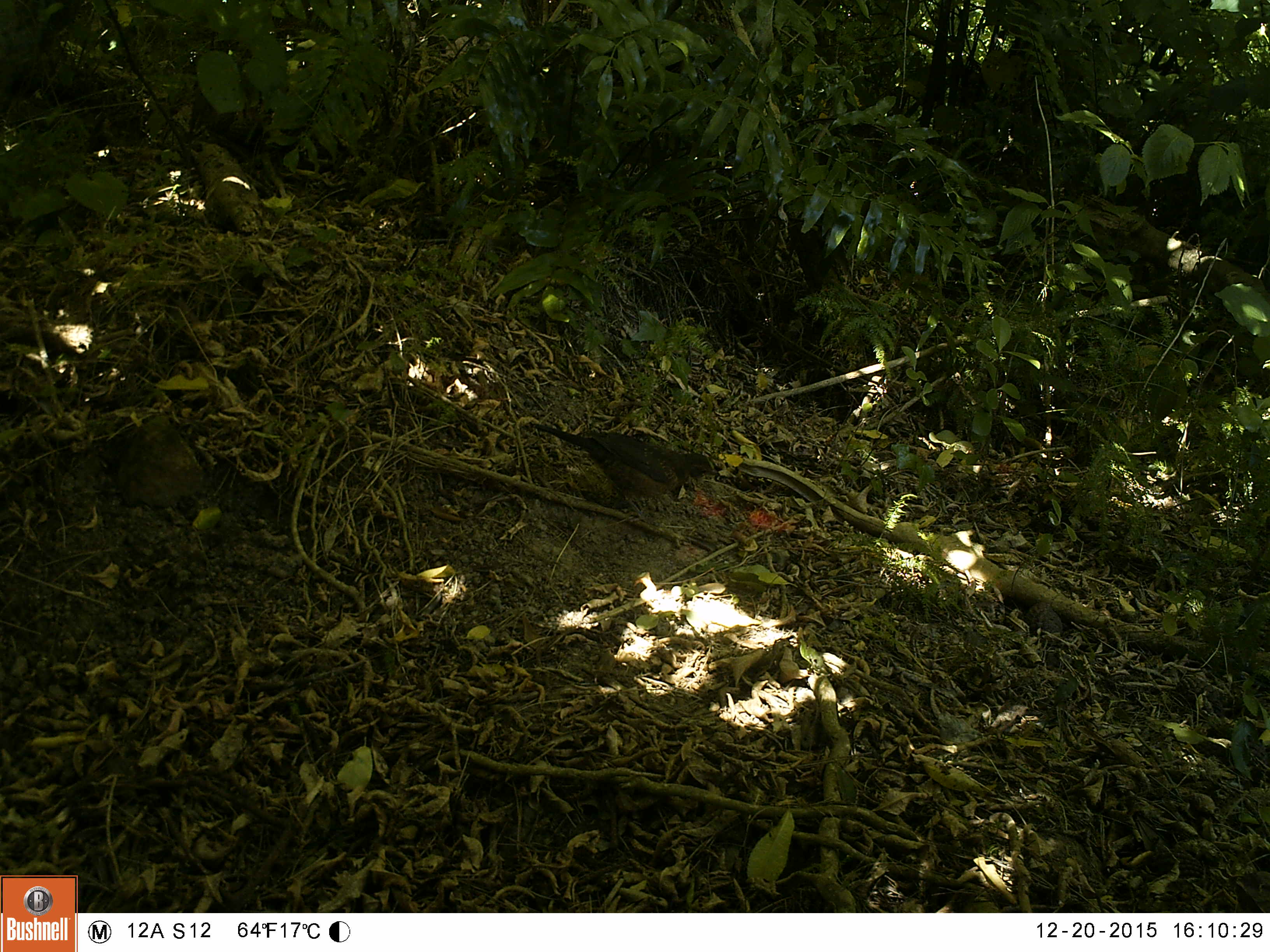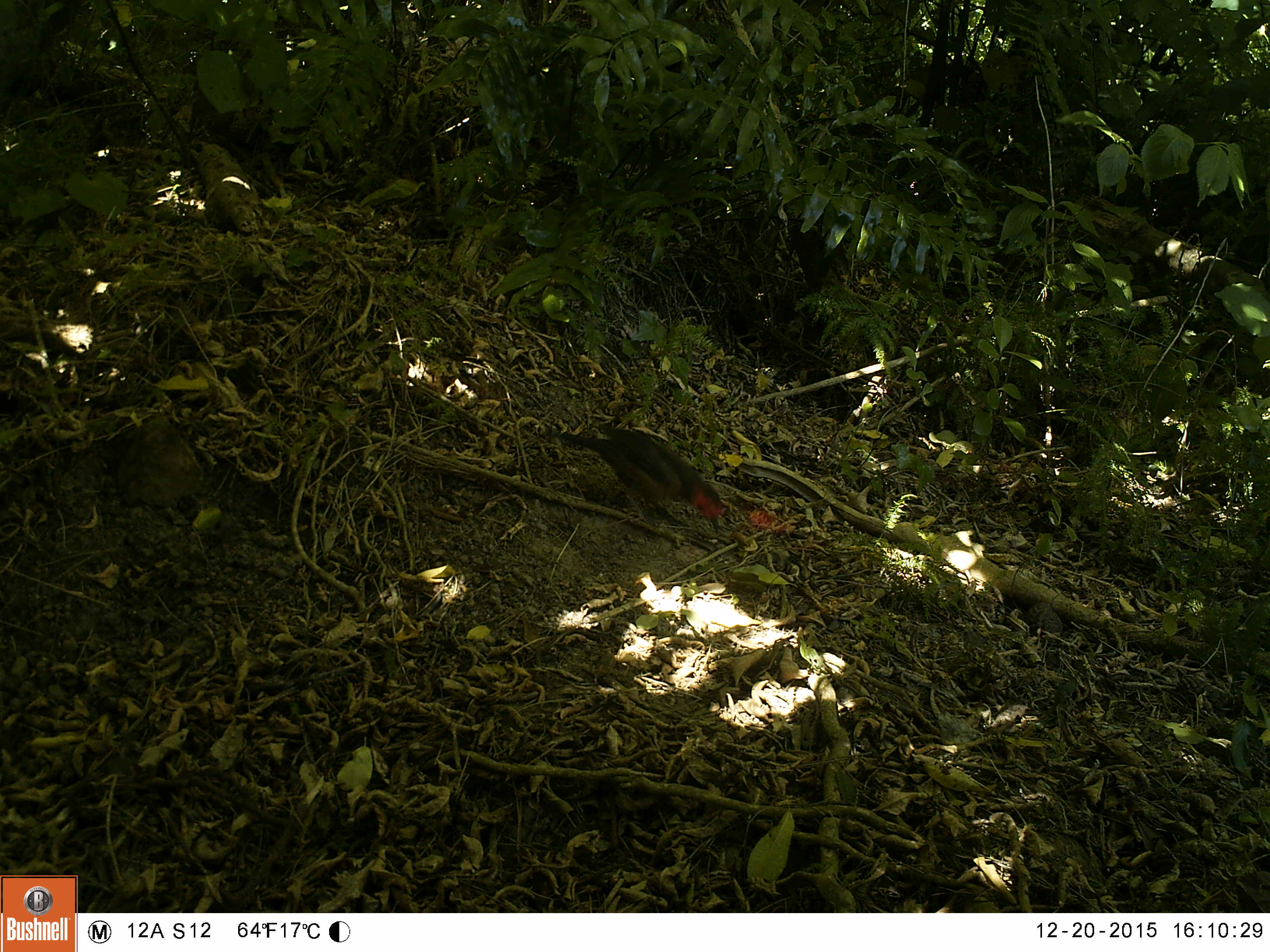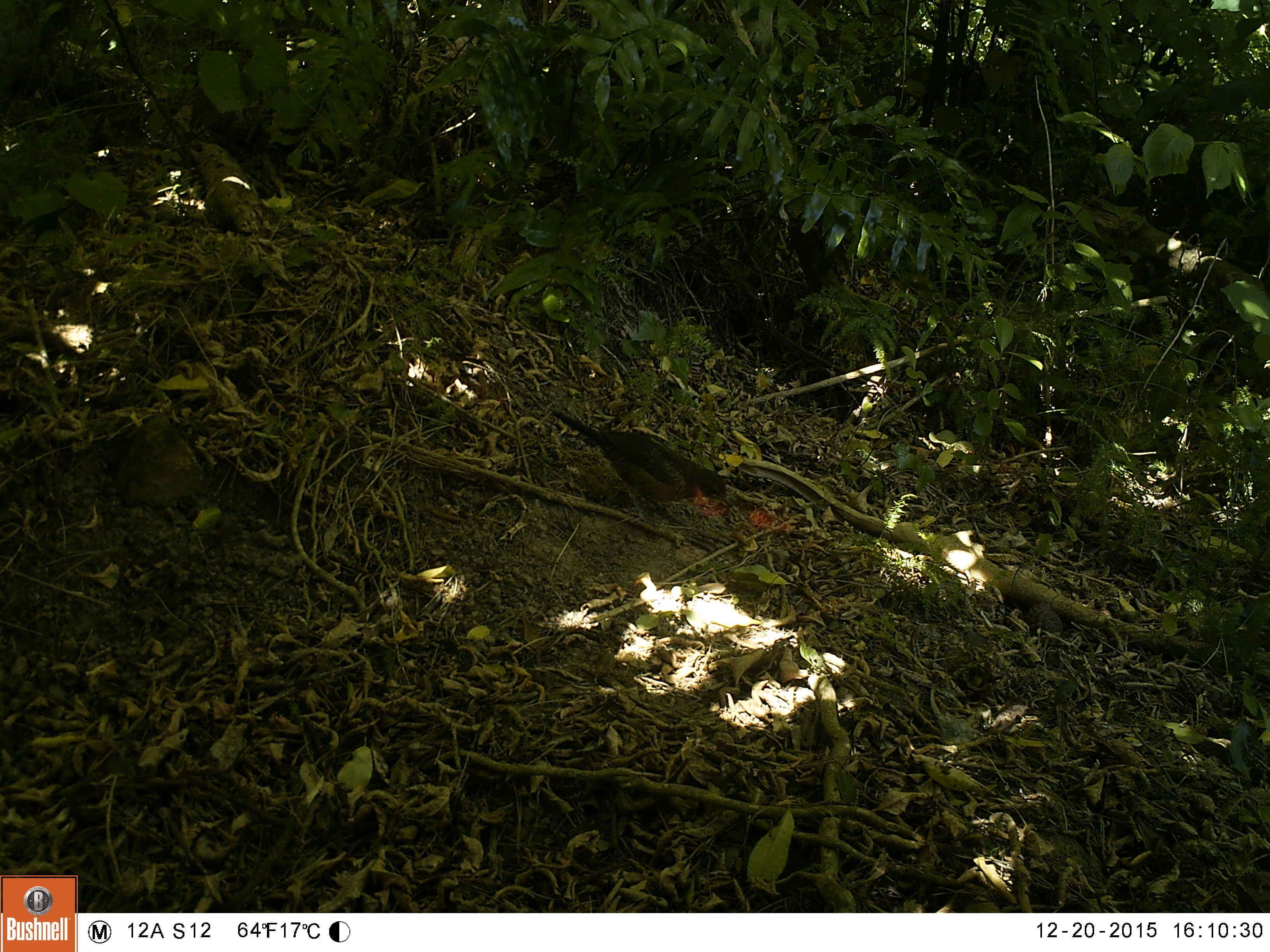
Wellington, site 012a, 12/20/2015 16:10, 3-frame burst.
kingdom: Animalia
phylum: Chordata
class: Aves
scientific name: Aves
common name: bird